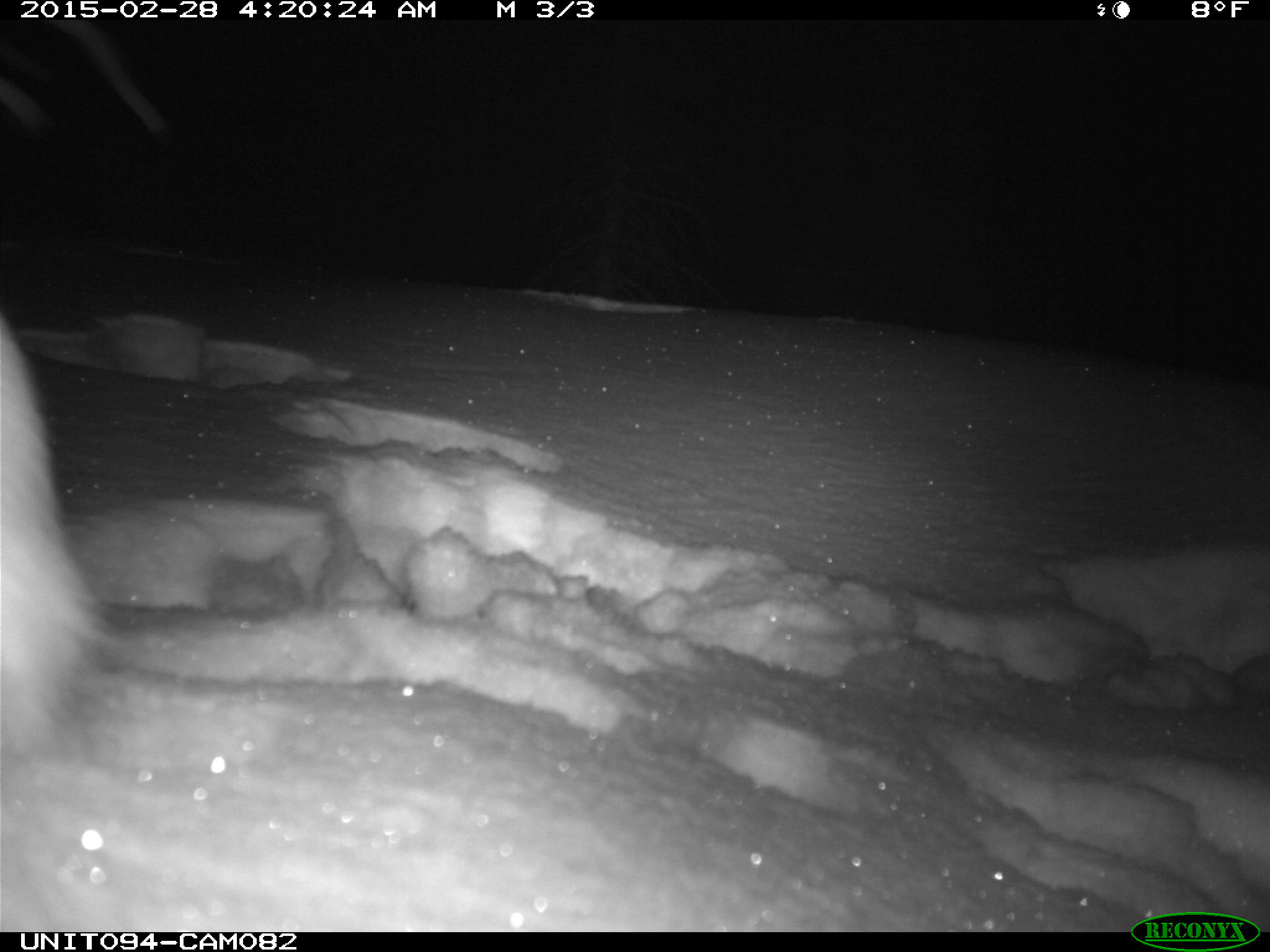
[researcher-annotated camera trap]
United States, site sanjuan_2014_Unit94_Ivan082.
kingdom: Animalia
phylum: Chordata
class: Mammalia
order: Lagomorpha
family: Leporidae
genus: Lepus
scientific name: Lepus americanus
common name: snowshoe hare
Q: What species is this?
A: Lepus americanus (snowshoe hare).